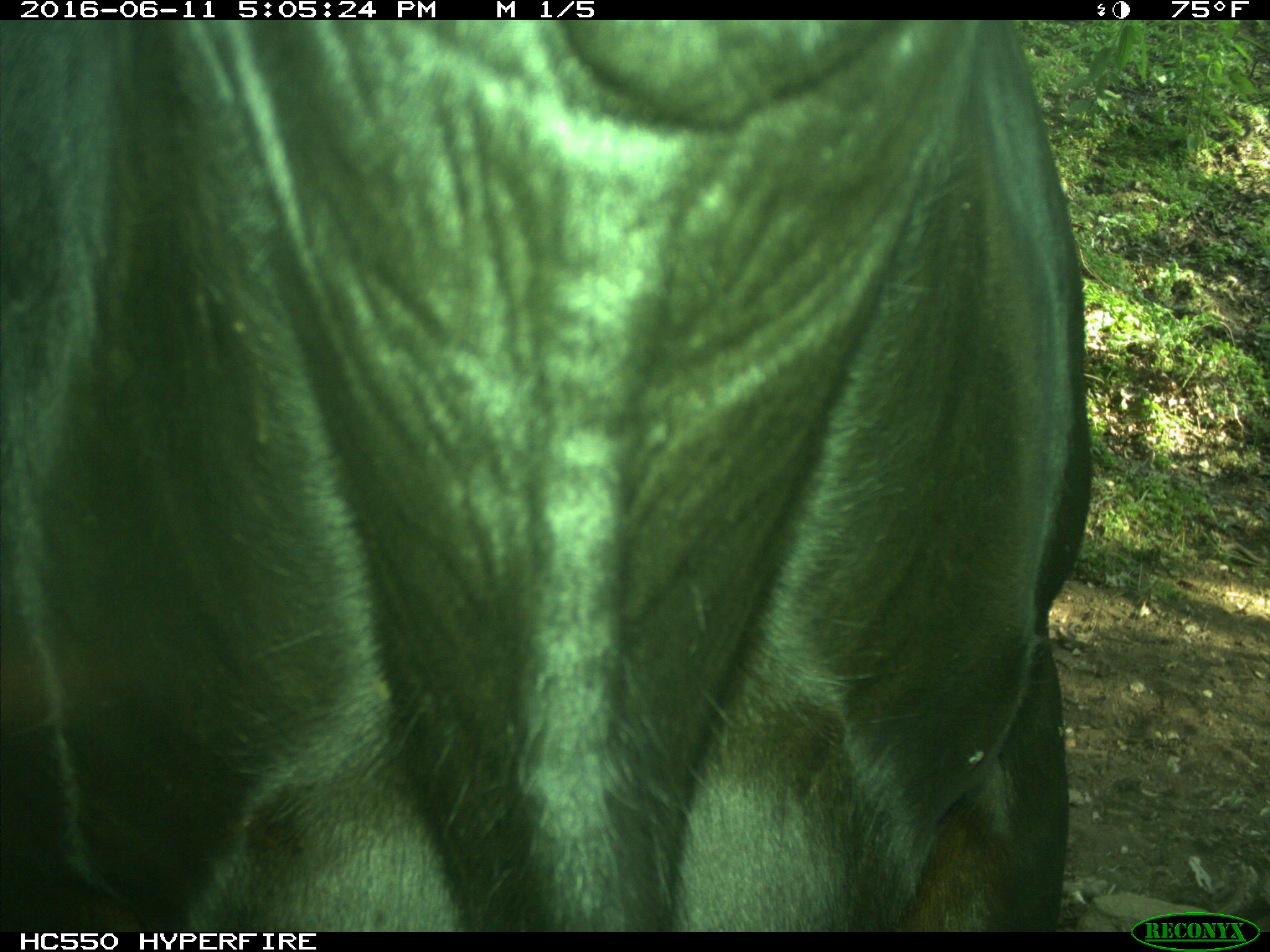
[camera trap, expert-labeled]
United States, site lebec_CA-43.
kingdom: Animalia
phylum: Chordata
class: Mammalia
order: Artiodactyla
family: Bovidae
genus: Bos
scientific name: Bos taurus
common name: domestic cow